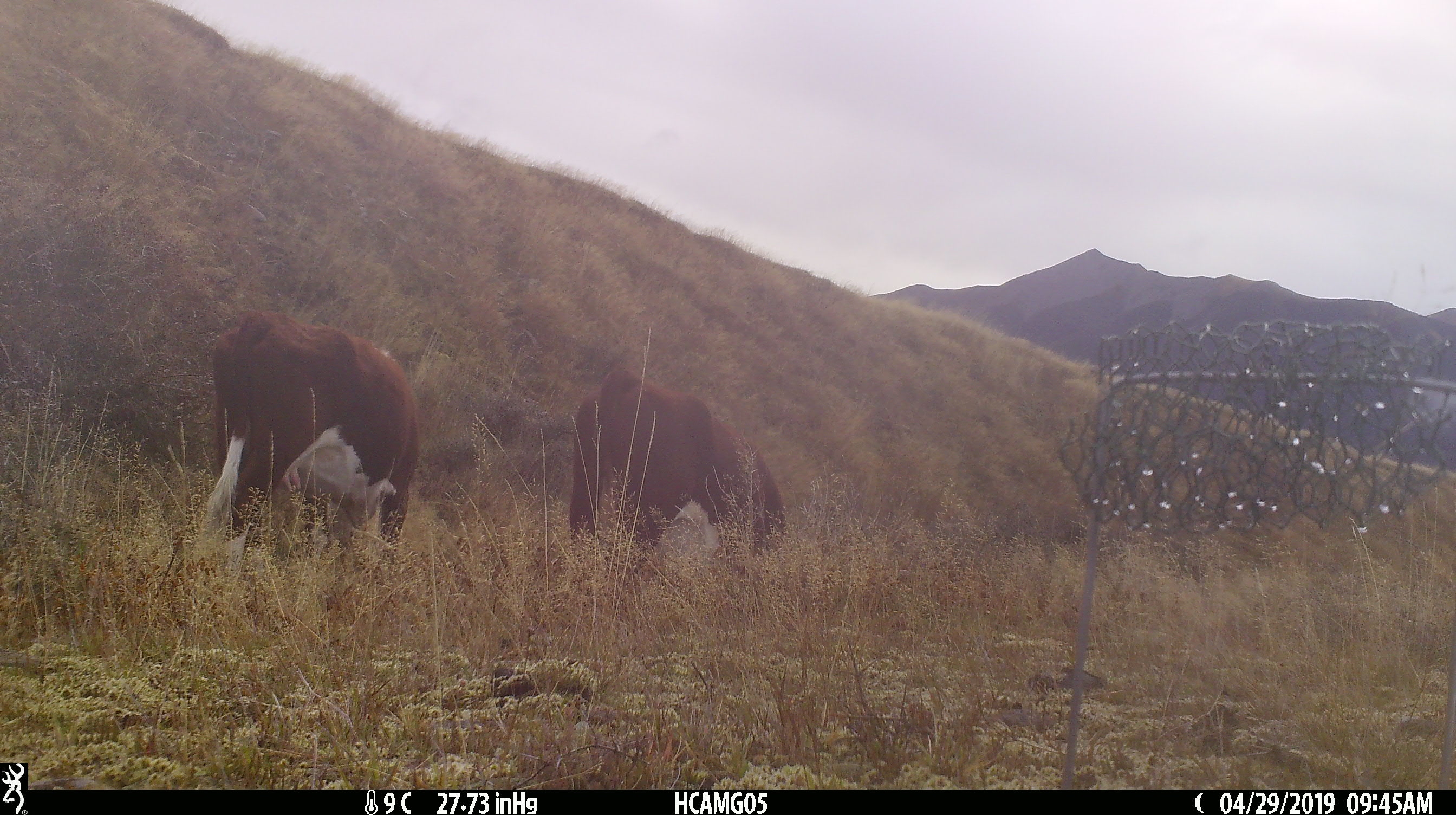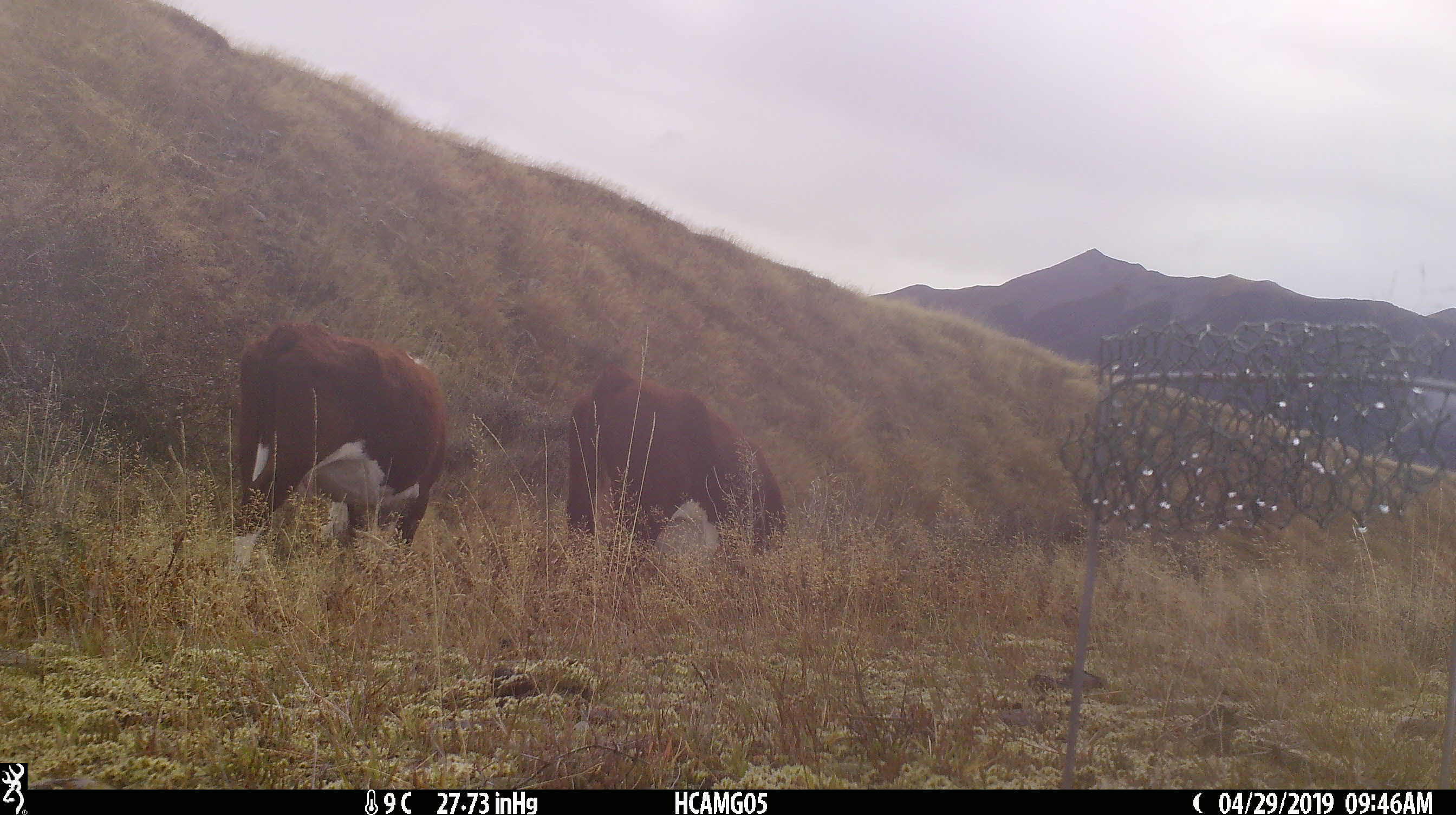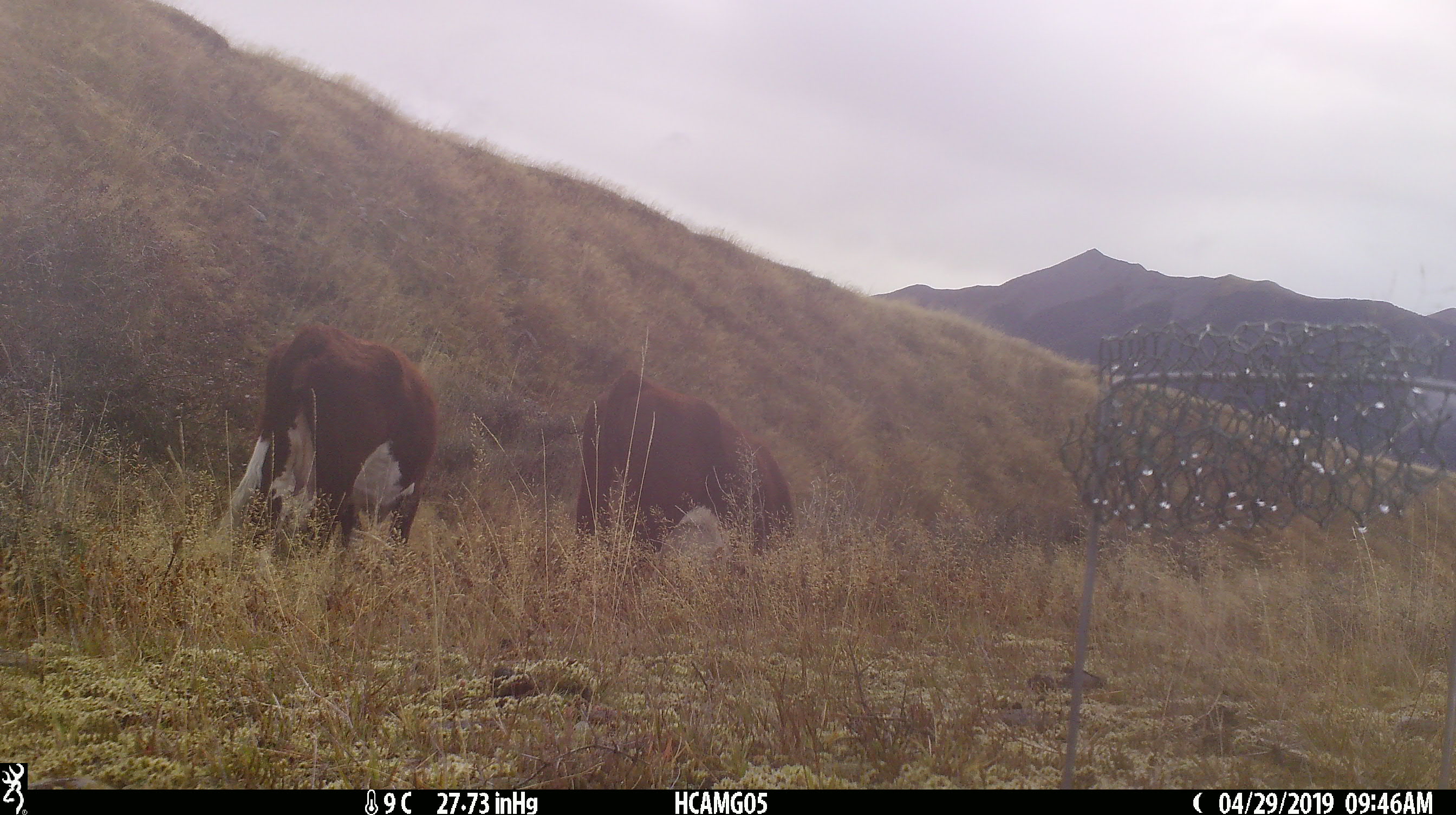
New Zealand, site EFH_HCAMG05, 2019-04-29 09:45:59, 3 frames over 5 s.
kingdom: Animalia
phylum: Chordata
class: Mammalia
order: Artiodactyla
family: Bovidae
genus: Bos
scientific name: Bos taurus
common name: domestic cow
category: cow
Cow (domestic cow) (Bos taurus).